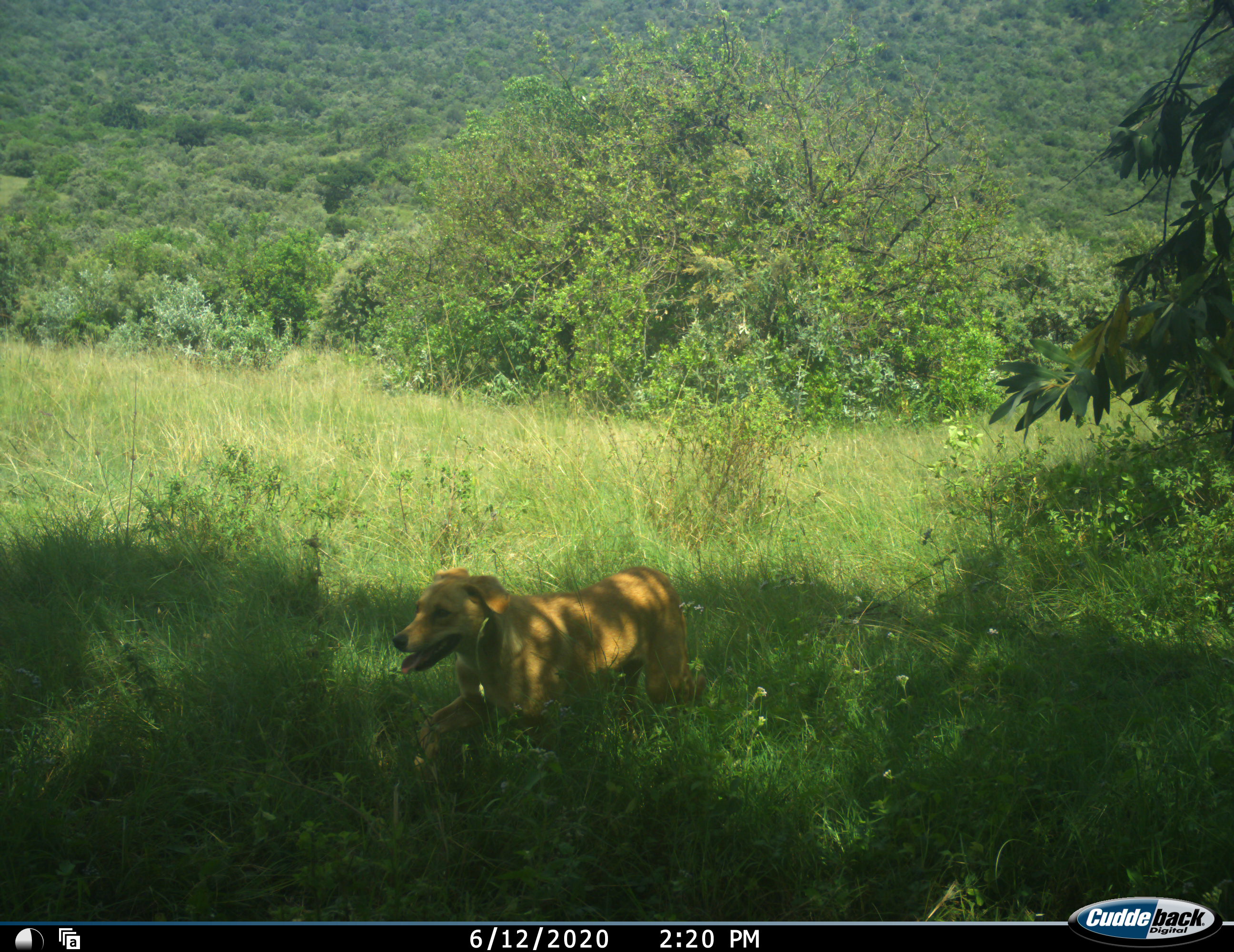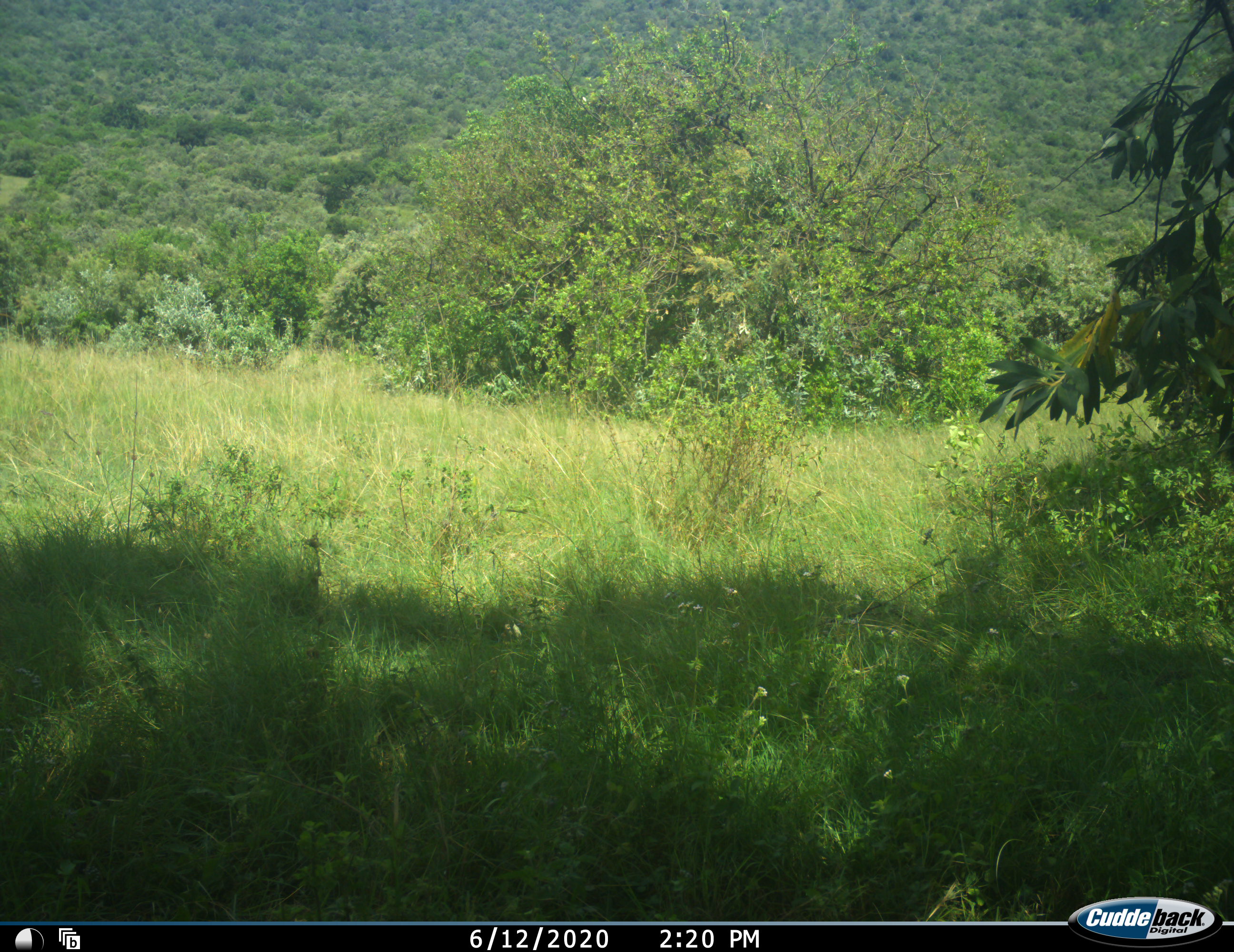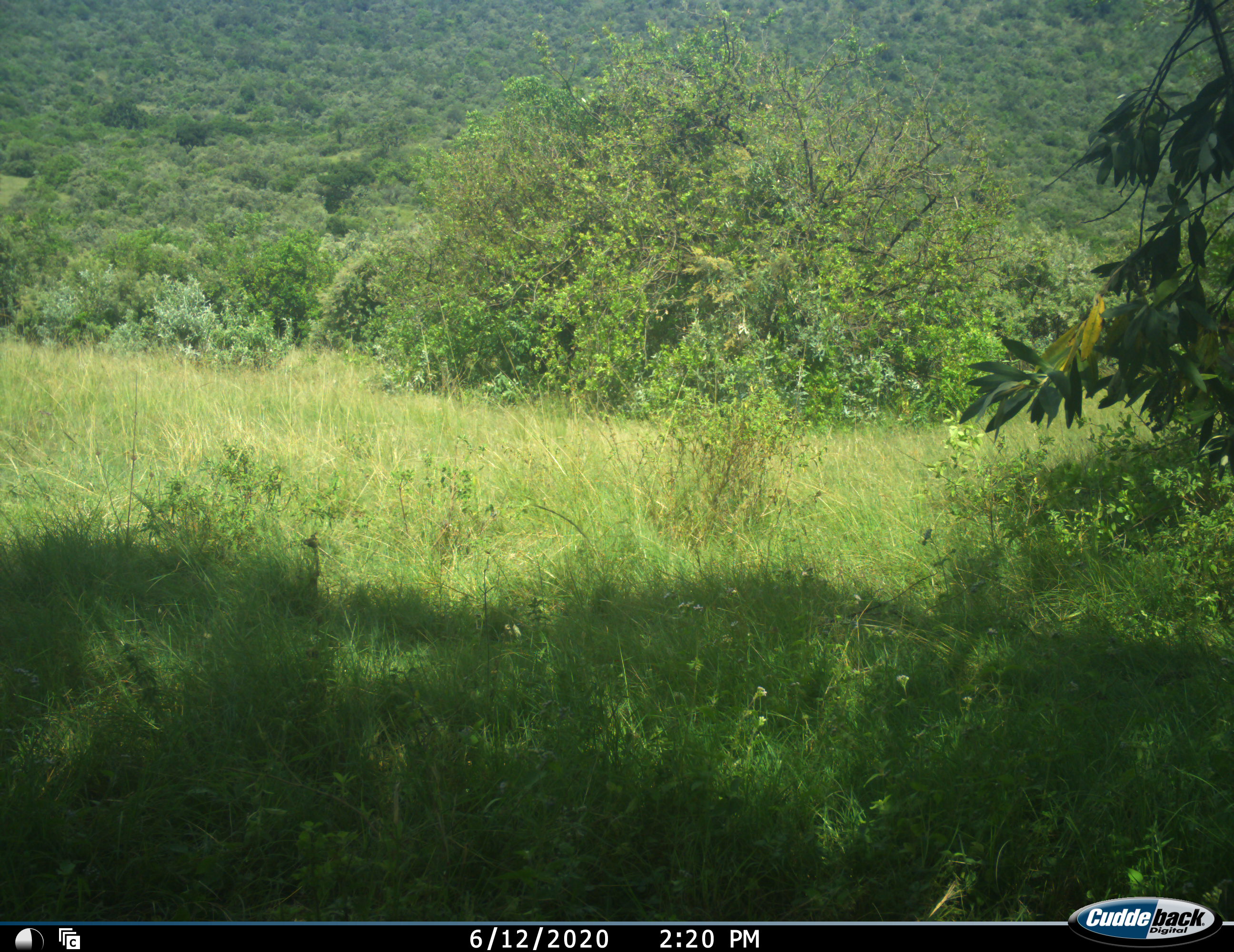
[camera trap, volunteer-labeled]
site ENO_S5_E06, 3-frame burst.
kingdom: Animalia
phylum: Chordata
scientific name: Vertebrata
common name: domestic animal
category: domesticanimal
Domesticanimal (domestic animal) (Vertebrata), count 1. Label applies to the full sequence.